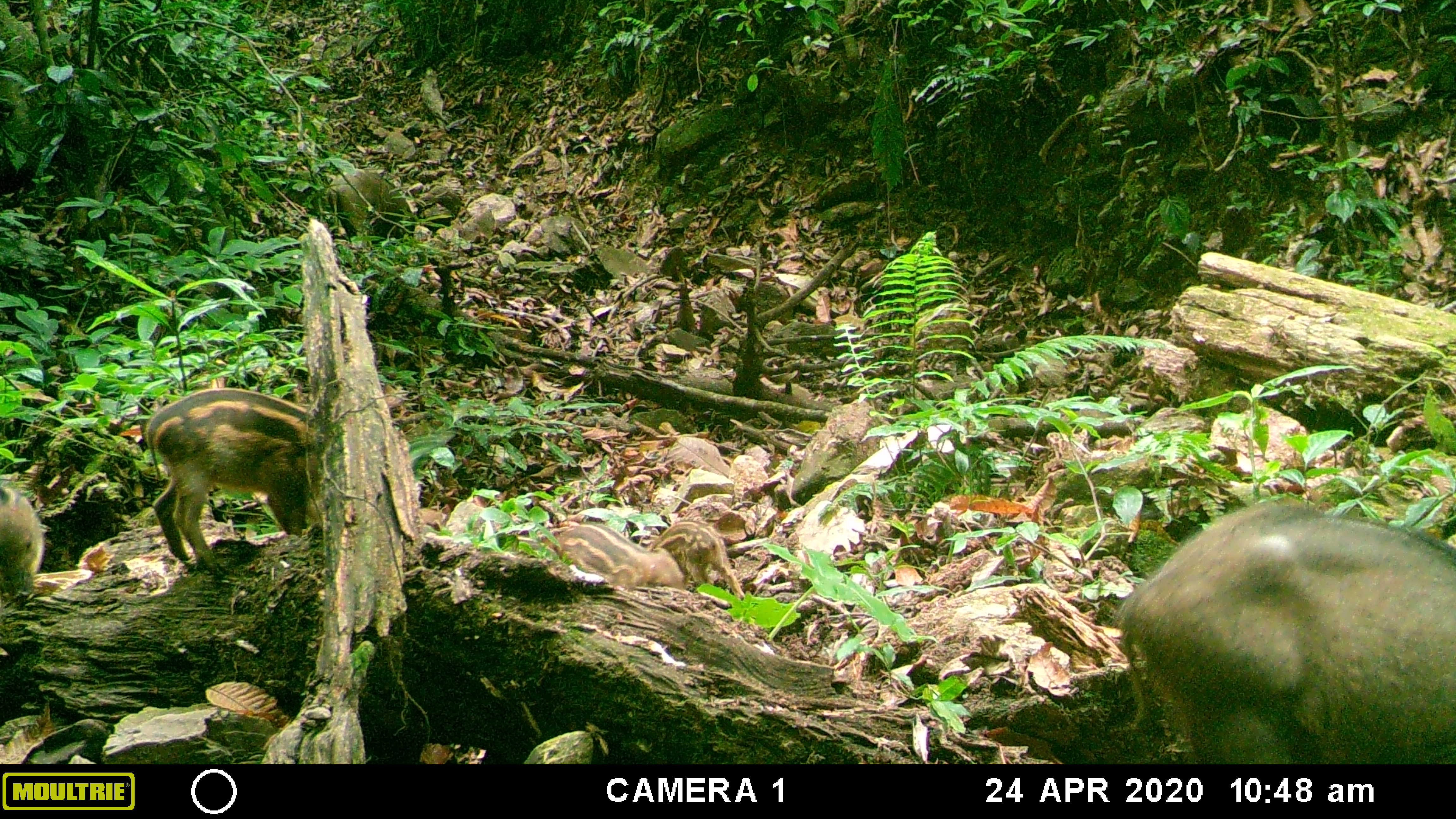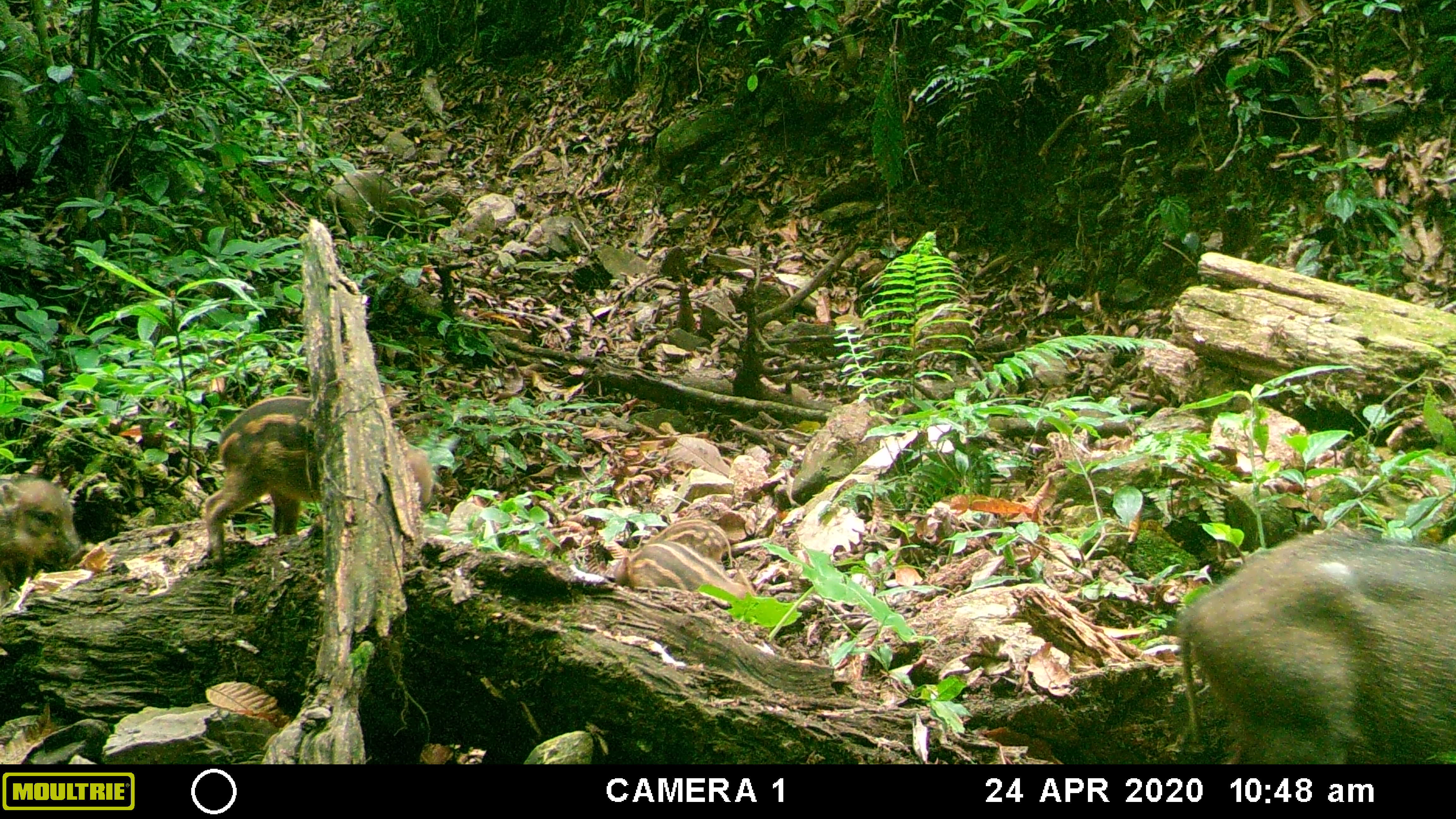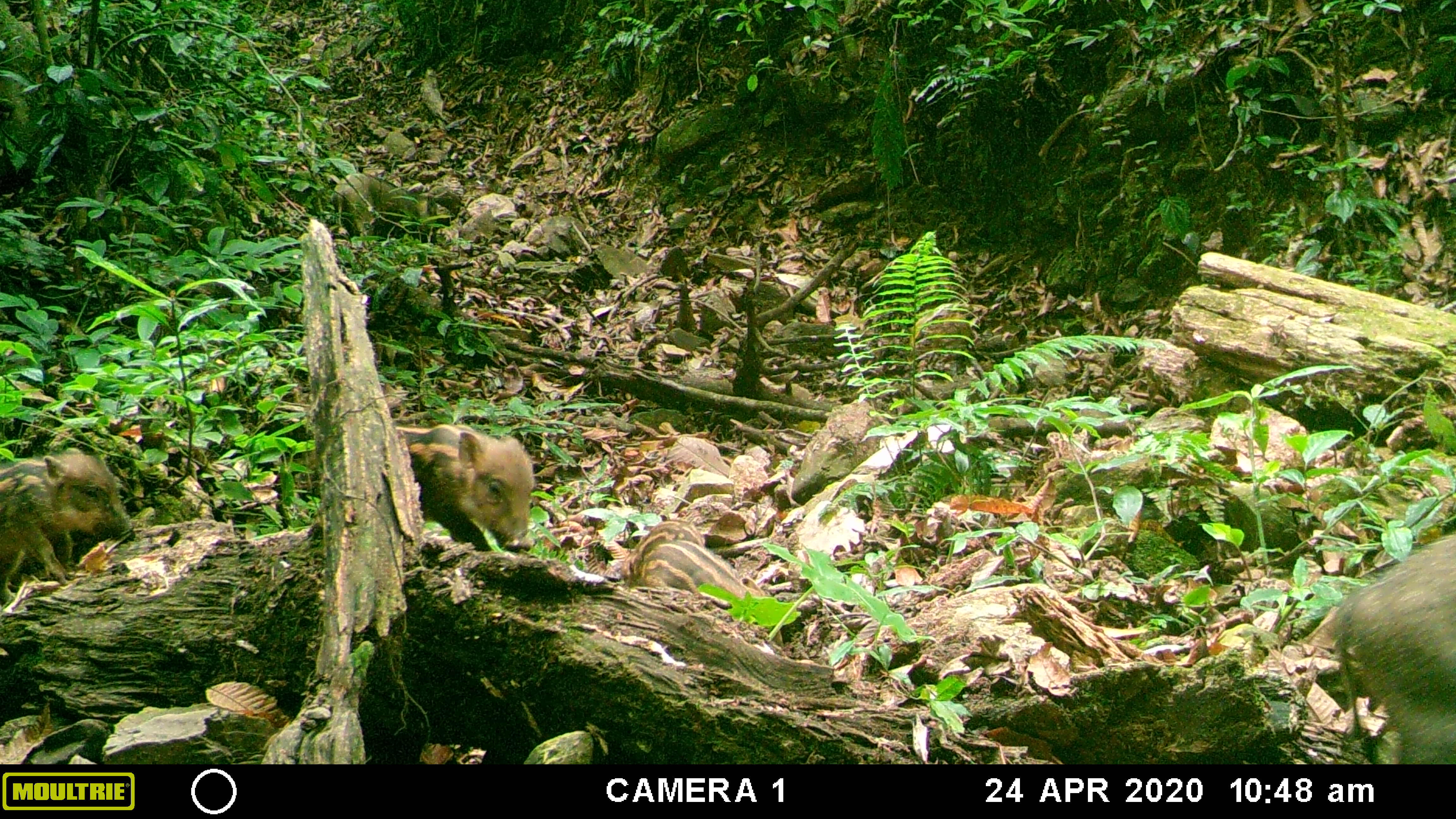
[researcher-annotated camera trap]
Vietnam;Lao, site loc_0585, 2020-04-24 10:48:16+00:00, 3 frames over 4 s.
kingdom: Animalia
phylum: Chordata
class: Mammalia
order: Artiodactyla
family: Suidae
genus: Sus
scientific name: Sus scrofa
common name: eurasian wild pig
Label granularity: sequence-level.